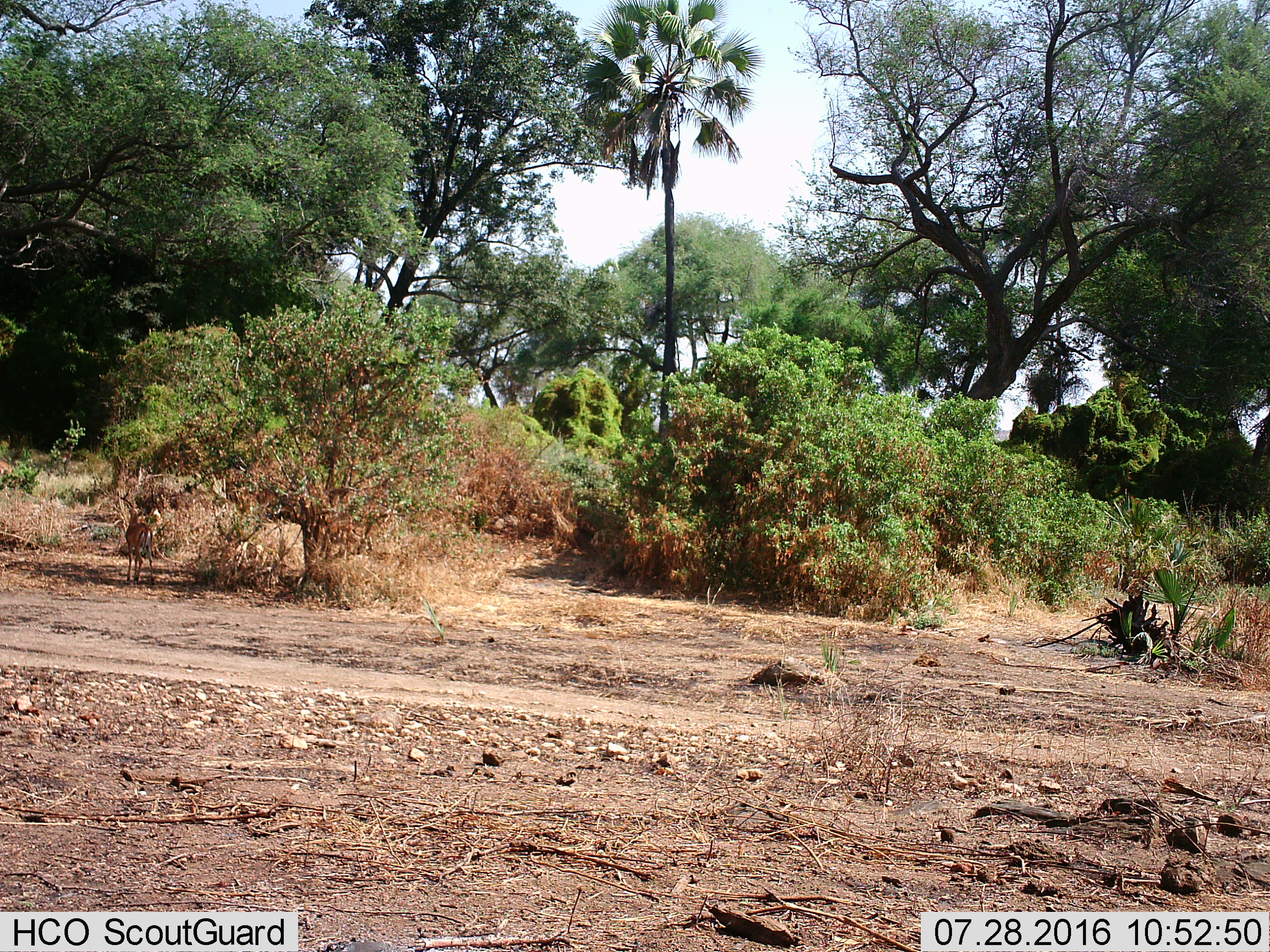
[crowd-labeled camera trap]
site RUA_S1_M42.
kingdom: Animalia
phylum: Chordata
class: Mammalia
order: Artiodactyla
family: Bovidae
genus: Aepyceros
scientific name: Aepyceros melampus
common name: impala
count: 1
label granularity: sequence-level